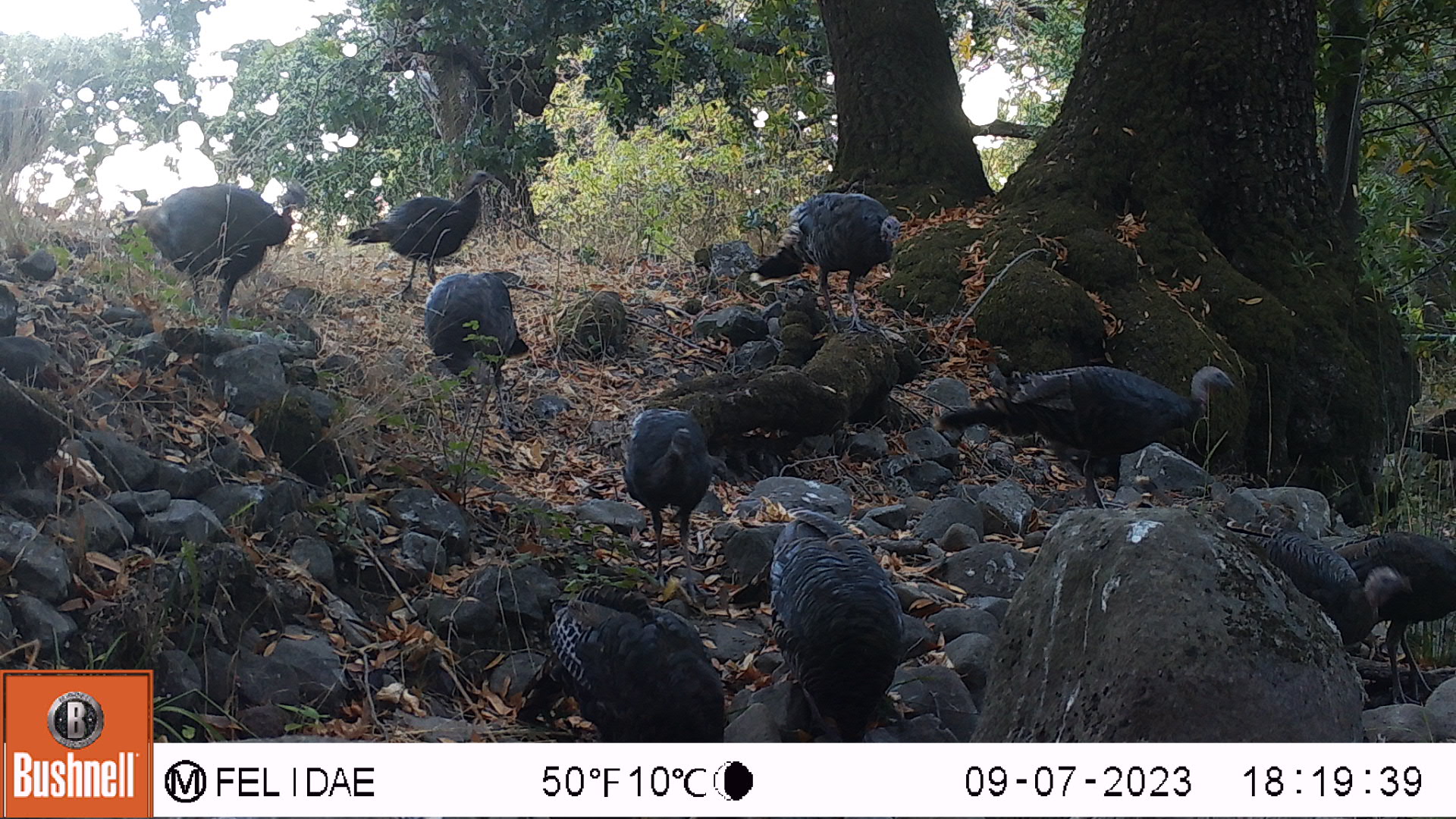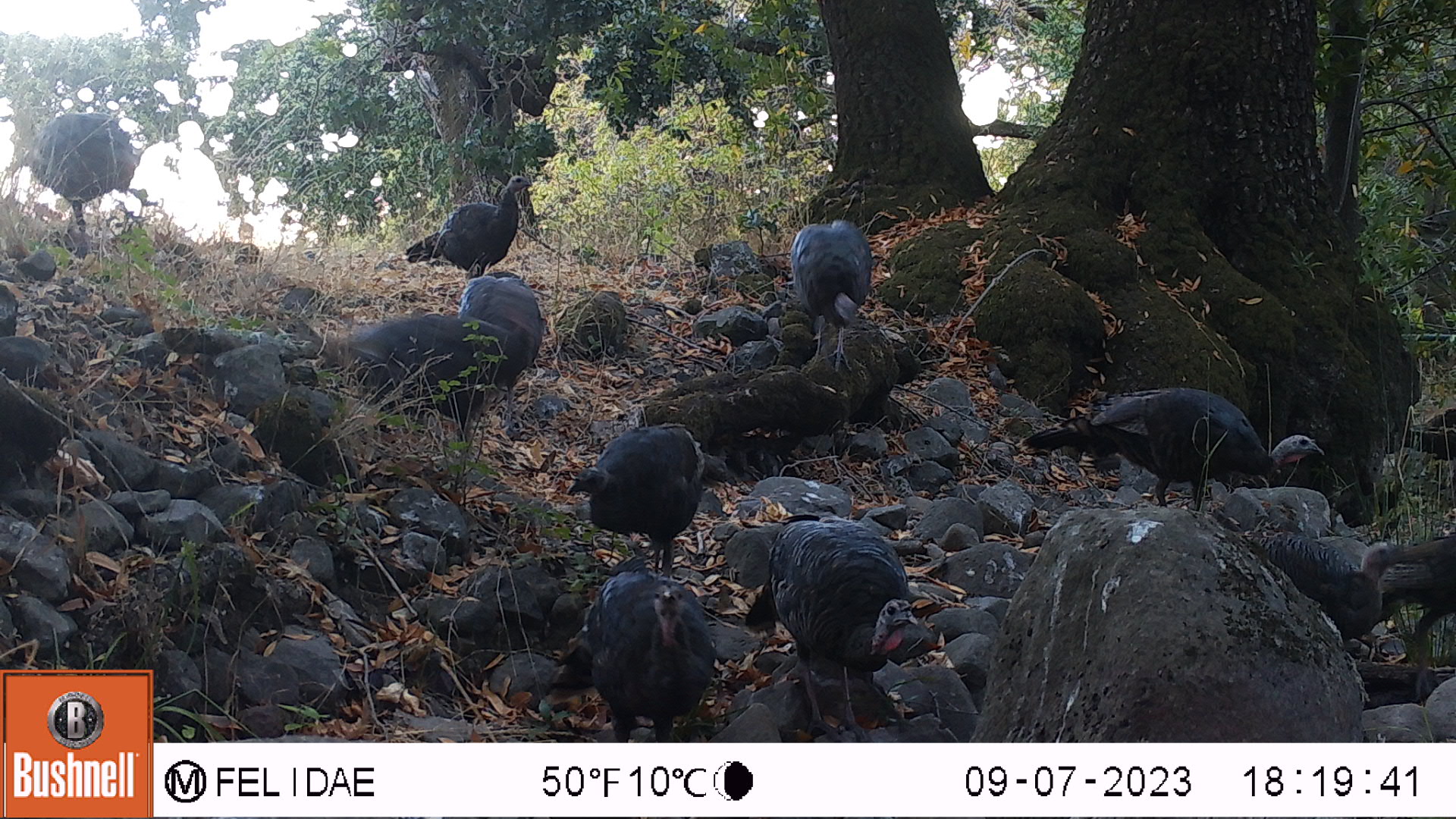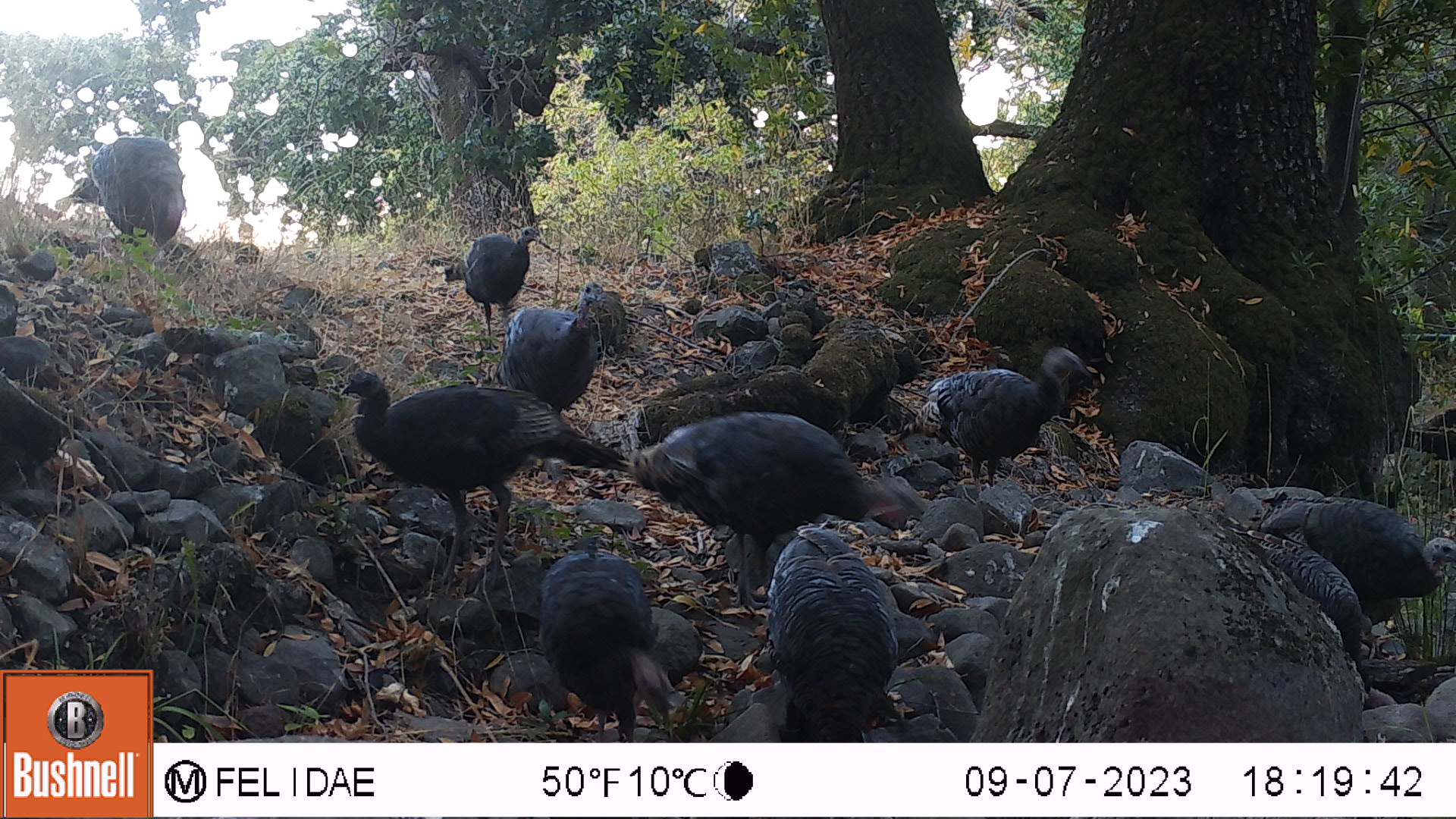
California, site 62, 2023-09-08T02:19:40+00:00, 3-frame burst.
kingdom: Animalia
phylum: Chordata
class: Aves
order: Galliformes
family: Phasianidae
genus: Meleagris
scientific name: Meleagris gallopavo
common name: turkey